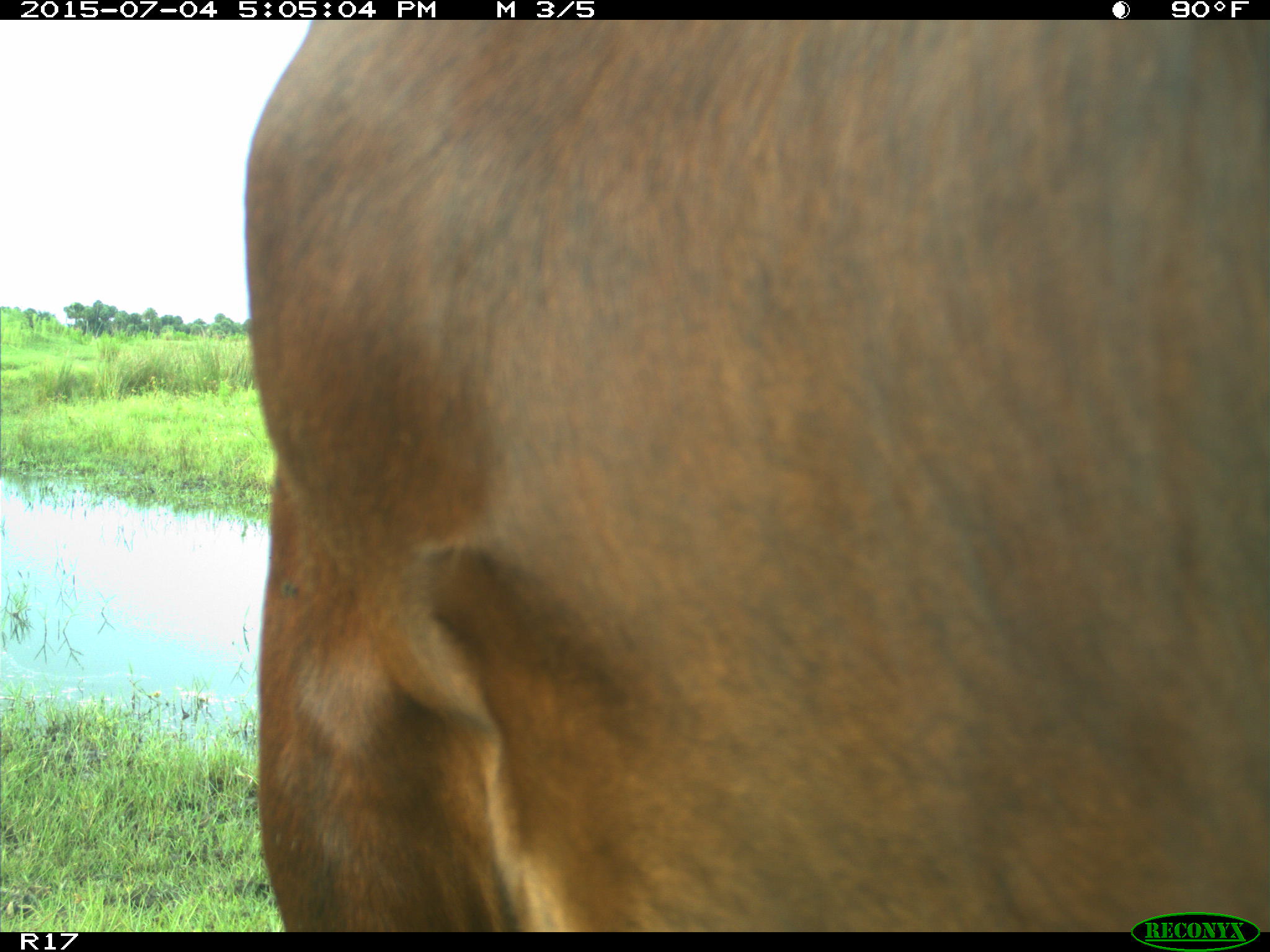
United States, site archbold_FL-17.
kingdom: Animalia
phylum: Chordata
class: Mammalia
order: Artiodactyla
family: Bovidae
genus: Bos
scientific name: Bos taurus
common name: domestic cow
Bos taurus (domestic cow).